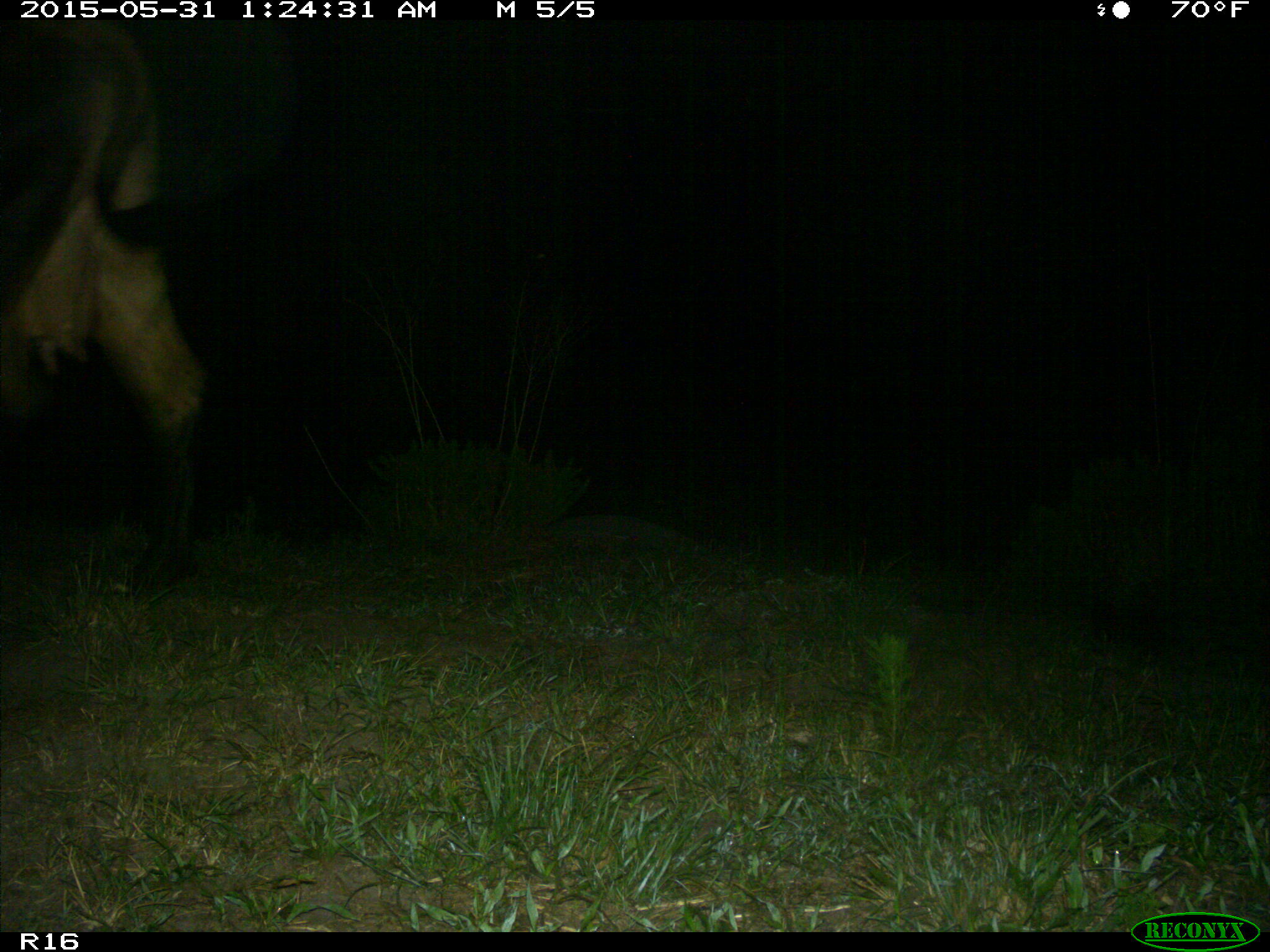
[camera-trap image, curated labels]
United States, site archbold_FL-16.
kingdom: Animalia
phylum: Chordata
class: Mammalia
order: Artiodactyla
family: Bovidae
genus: Bos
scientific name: Bos taurus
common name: domestic cow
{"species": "Bos taurus (domestic cow)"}